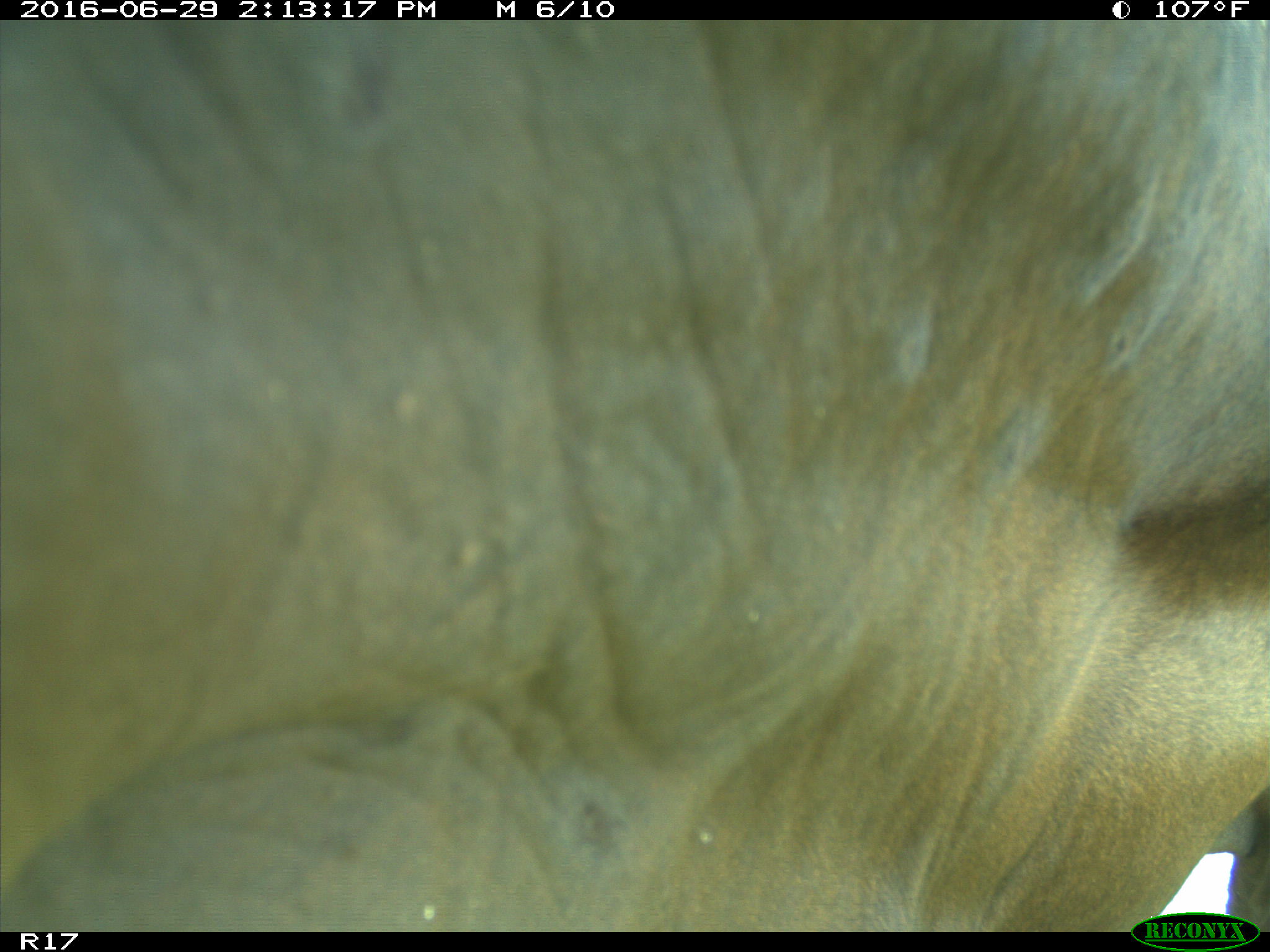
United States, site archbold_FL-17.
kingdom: Animalia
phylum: Chordata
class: Mammalia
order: Artiodactyla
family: Bovidae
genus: Bos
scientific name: Bos taurus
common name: domestic cow